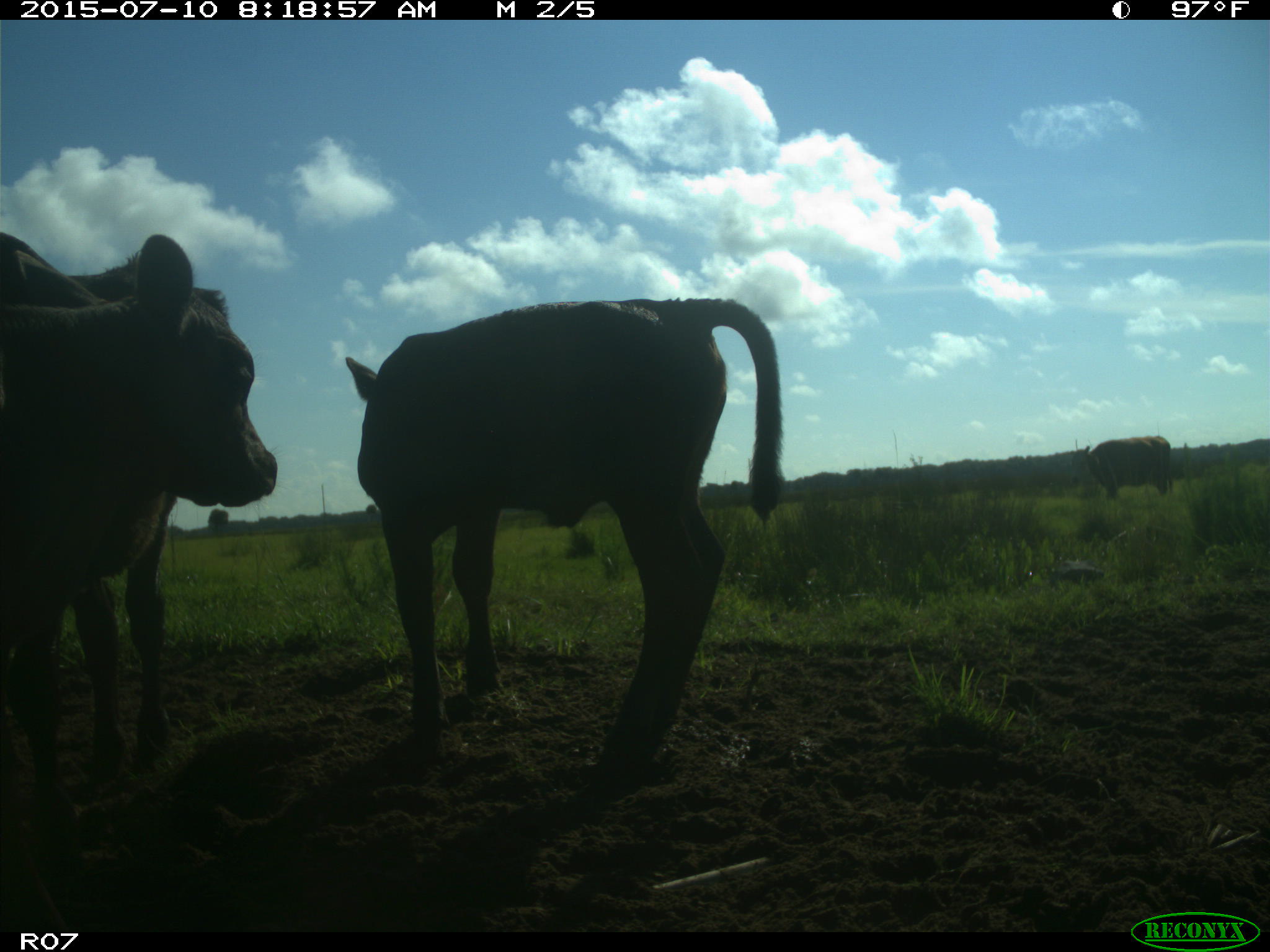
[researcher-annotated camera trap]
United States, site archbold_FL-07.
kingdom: Animalia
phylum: Chordata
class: Mammalia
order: Artiodactyla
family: Bovidae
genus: Bos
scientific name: Bos taurus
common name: domestic cow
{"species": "Bos taurus (domestic cow)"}